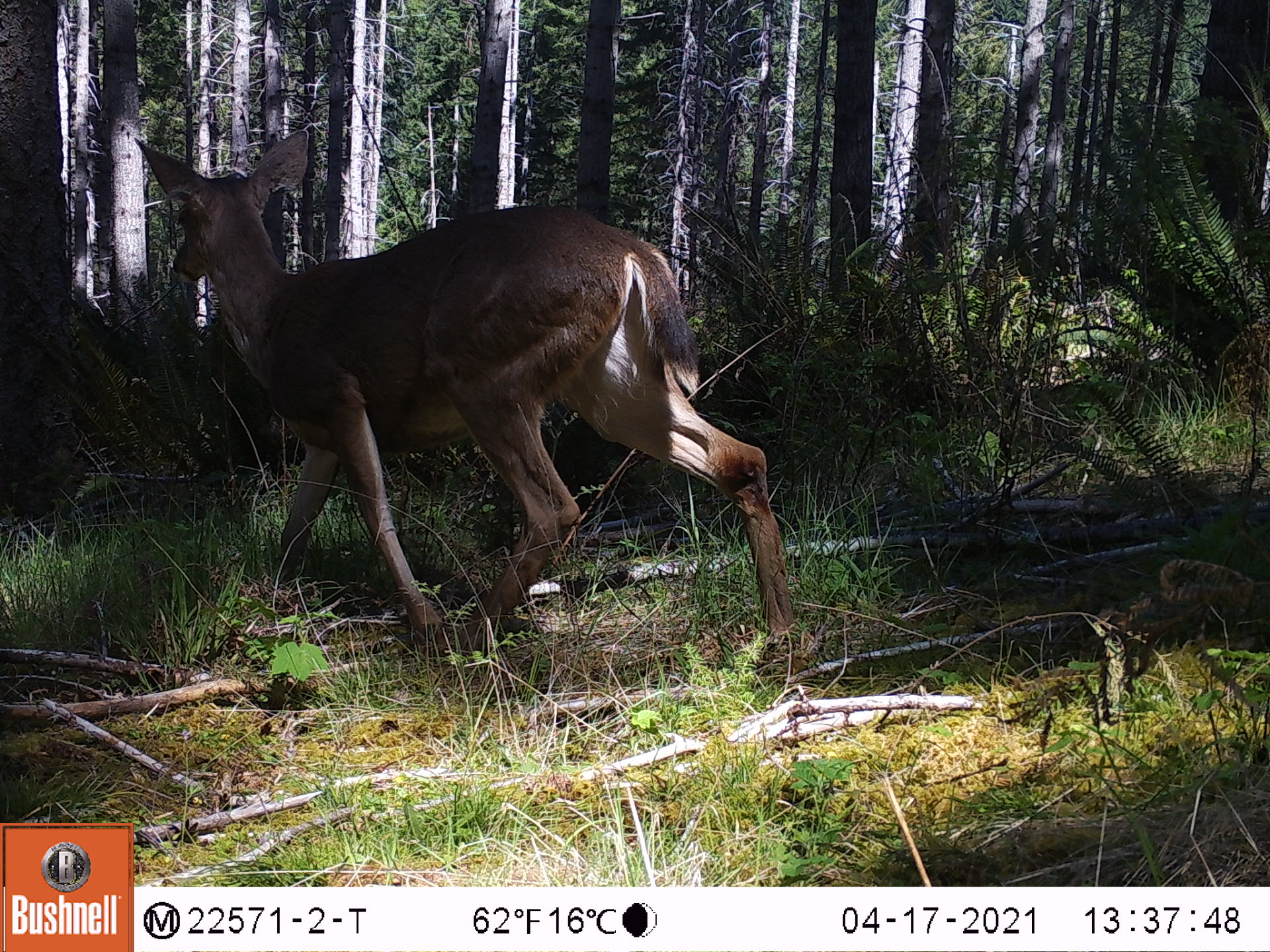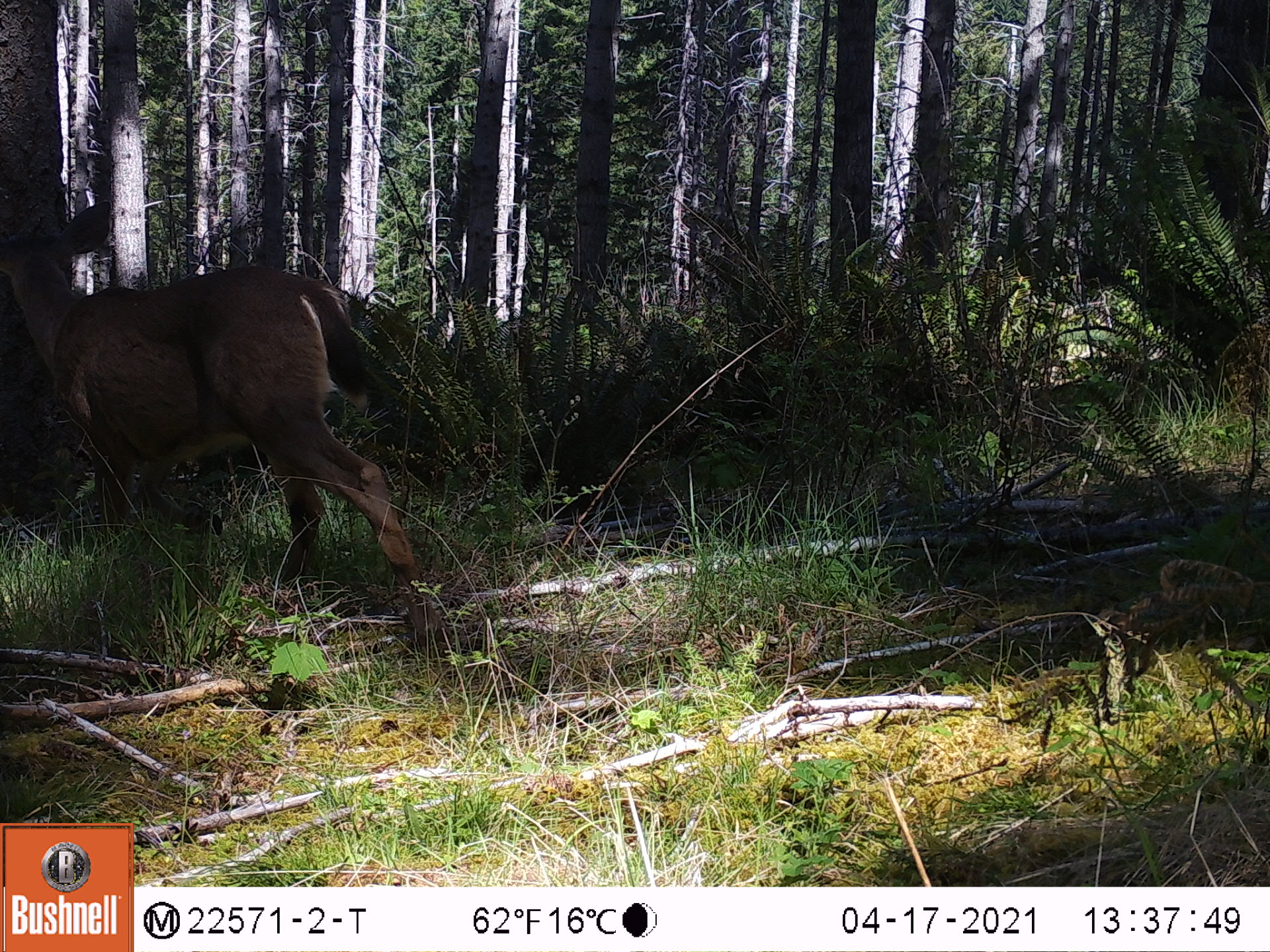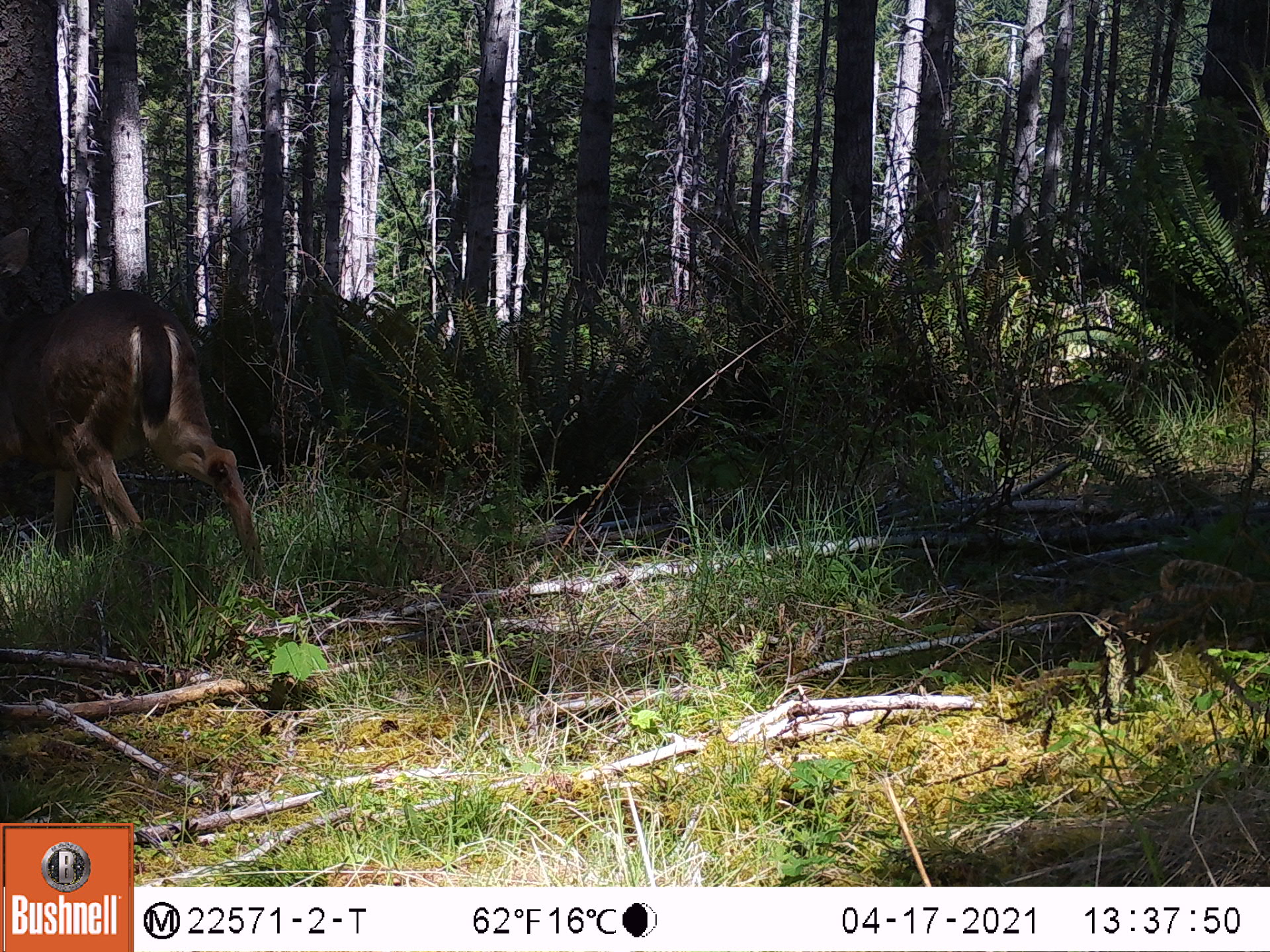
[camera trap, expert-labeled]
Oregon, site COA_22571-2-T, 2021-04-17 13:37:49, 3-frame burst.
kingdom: Animalia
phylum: Chordata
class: Mammalia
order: Artiodactyla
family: Cervidae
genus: Odocoileus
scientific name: Odocoileus hemionus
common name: black-tailed deer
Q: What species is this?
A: Black-tailed deer (Odocoileus hemionus).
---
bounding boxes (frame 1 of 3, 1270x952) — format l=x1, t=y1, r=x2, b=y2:
black-tailed deer: l=132, t=123, r=800, b=649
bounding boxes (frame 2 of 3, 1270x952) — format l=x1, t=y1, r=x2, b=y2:
black-tailed deer: l=3, t=195, r=434, b=608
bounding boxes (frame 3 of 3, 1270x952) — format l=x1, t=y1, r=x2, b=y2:
black-tailed deer: l=2, t=222, r=272, b=601